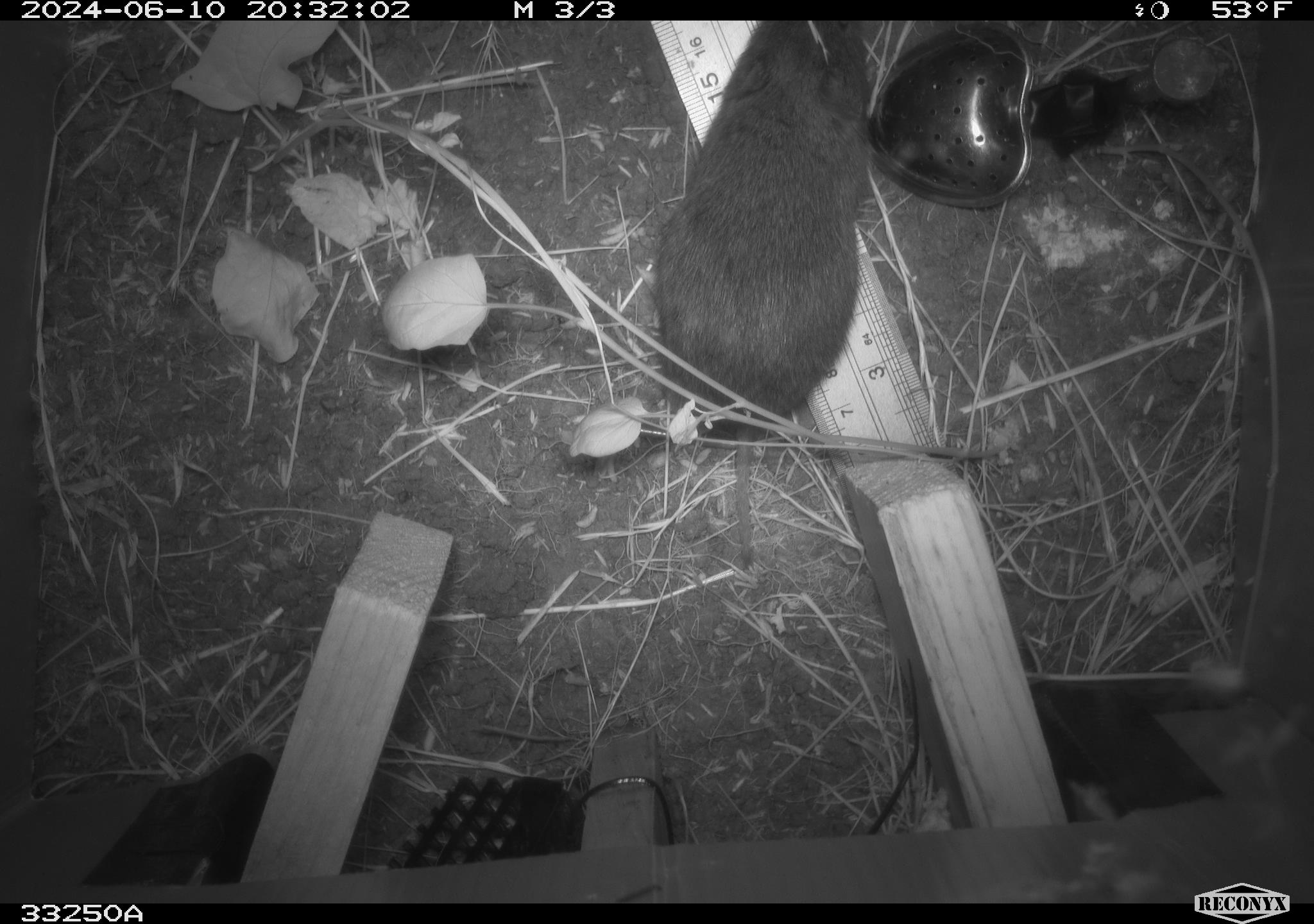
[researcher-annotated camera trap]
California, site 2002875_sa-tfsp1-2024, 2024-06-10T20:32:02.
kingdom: Animalia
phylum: Chordata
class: Mammalia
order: Rodentia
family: Cricetidae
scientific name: Arvicolinae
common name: voles, lemmings, and muskrats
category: arvicolinae subfamily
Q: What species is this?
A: Arvicolinae subfamily (voles, lemmings, and muskrats) (Arvicolinae).